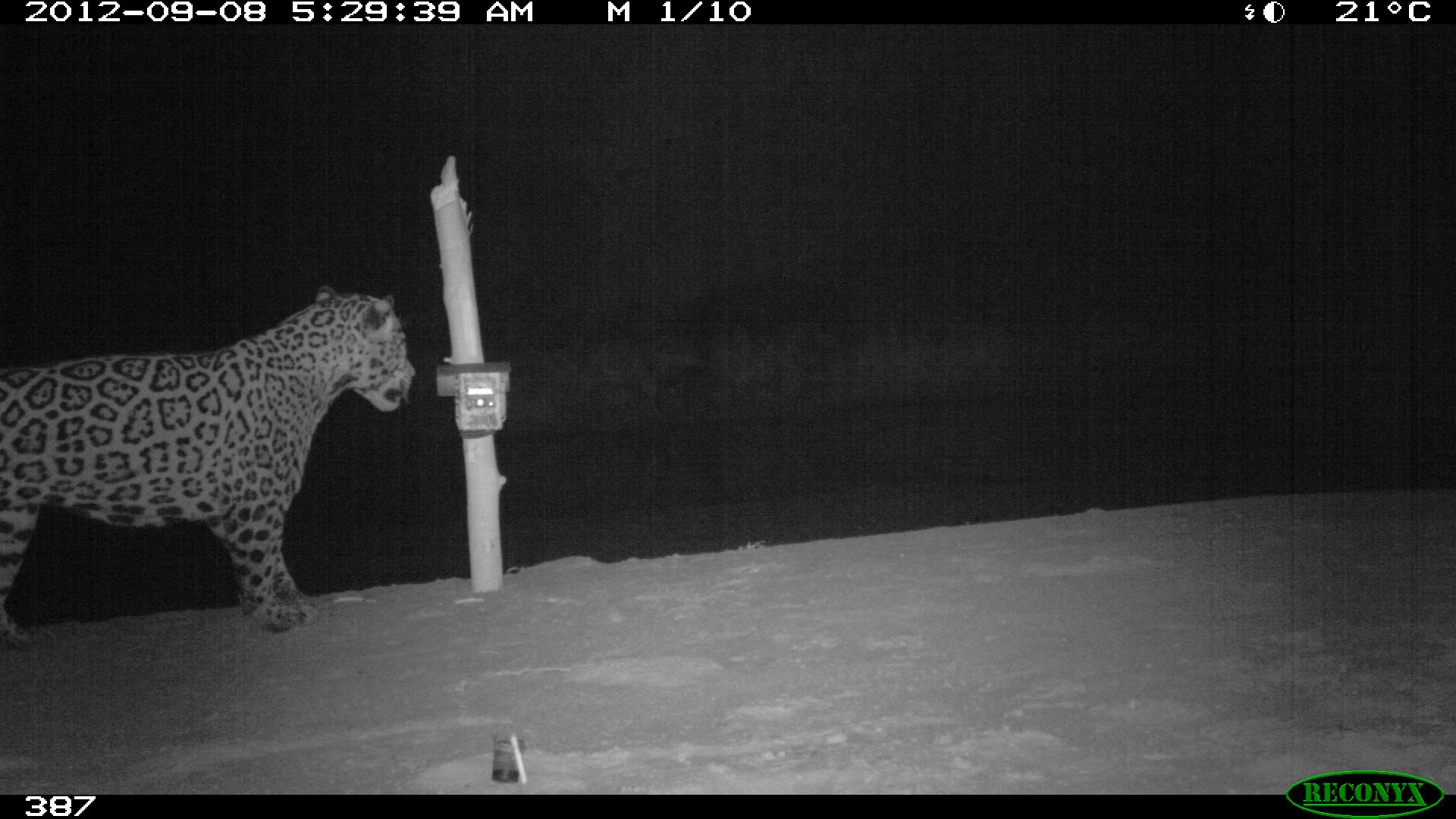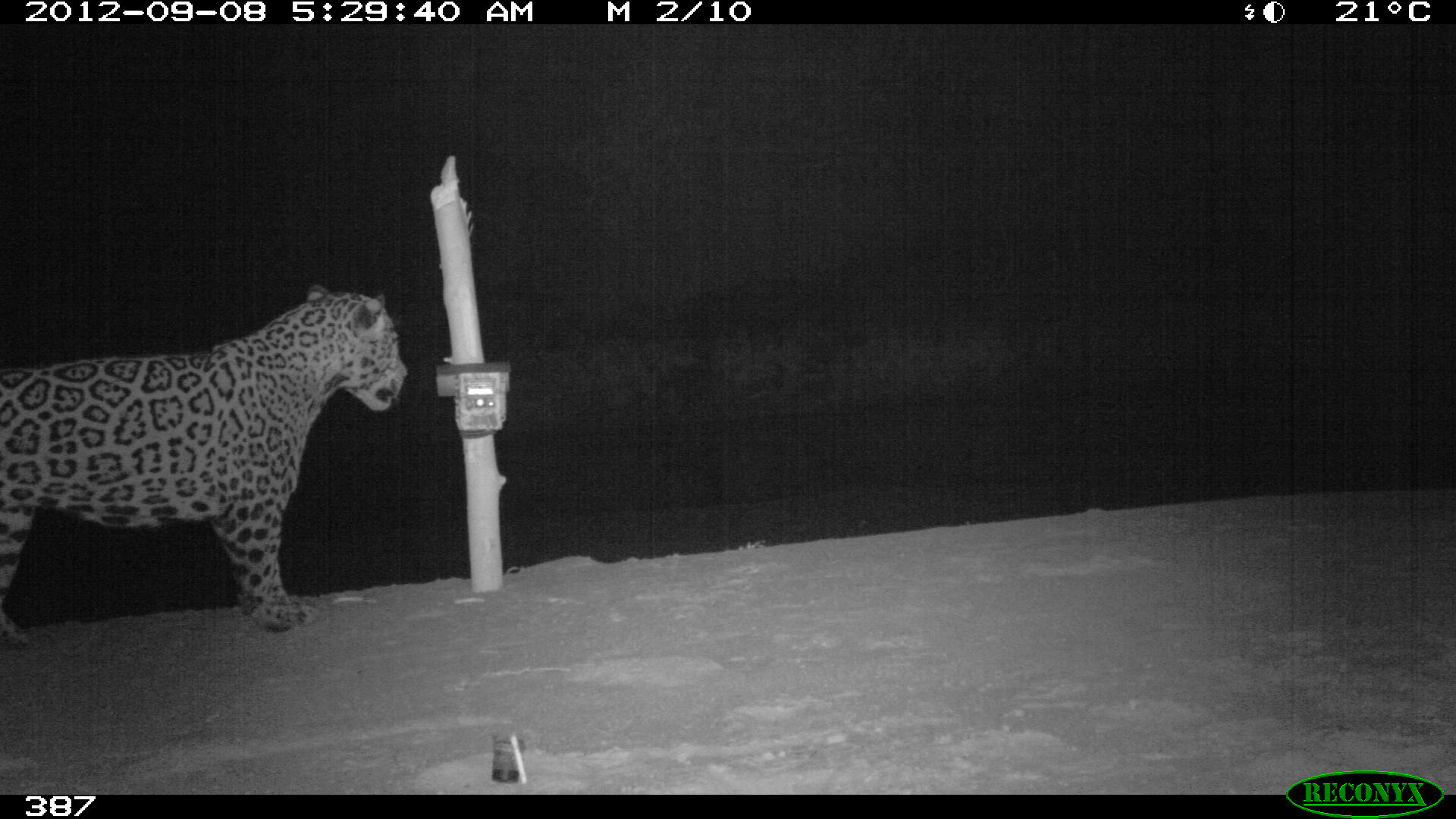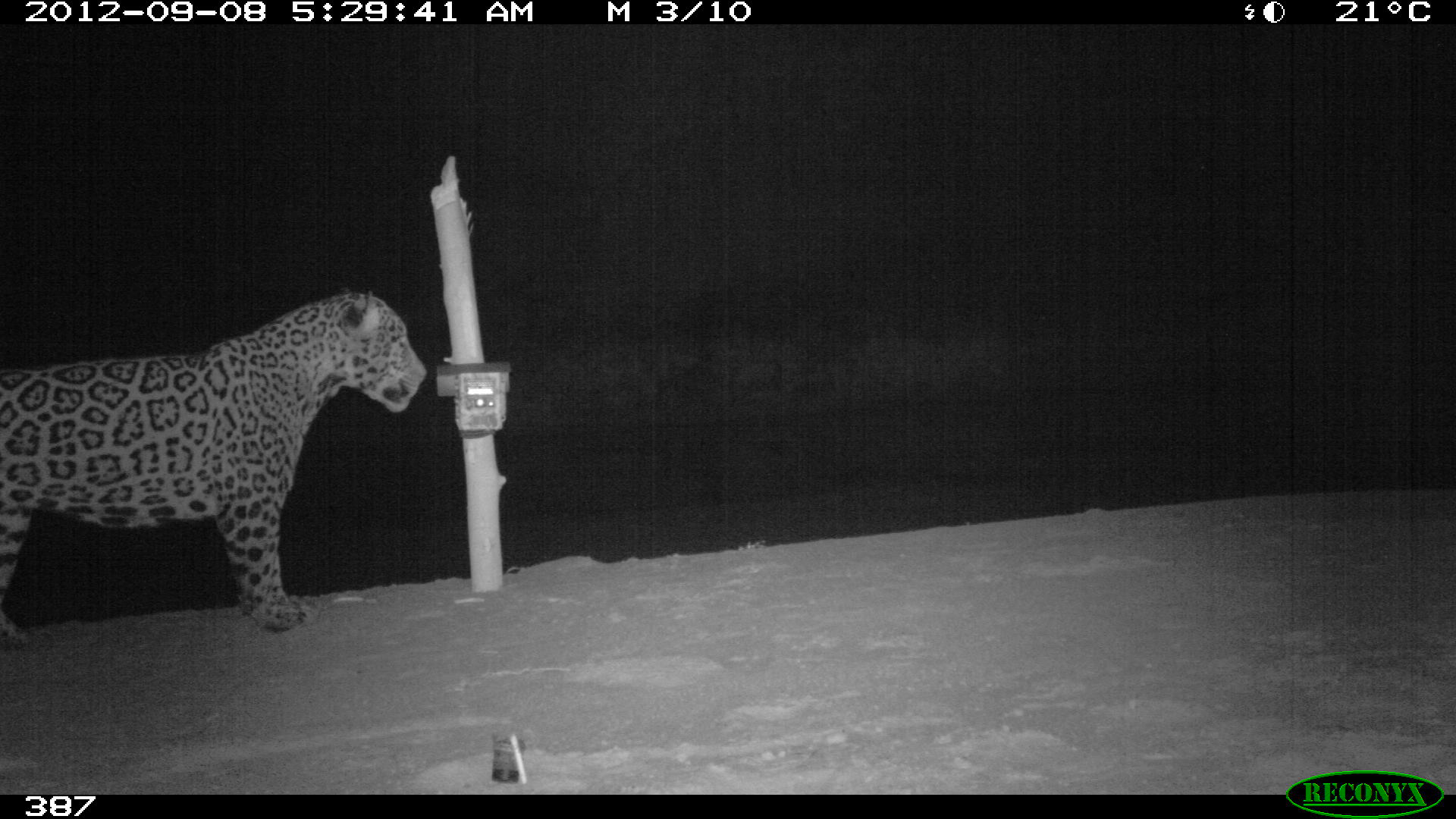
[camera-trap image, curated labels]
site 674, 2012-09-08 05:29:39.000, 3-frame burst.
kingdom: Animalia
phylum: Chordata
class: Mammalia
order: Carnivora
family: Felidae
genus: Panthera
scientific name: Panthera onca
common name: jaguar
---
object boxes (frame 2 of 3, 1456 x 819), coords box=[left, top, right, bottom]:
panthera onca: box=[0, 282, 408, 645]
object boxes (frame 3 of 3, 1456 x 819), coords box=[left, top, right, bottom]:
panthera onca: box=[0, 285, 427, 652]